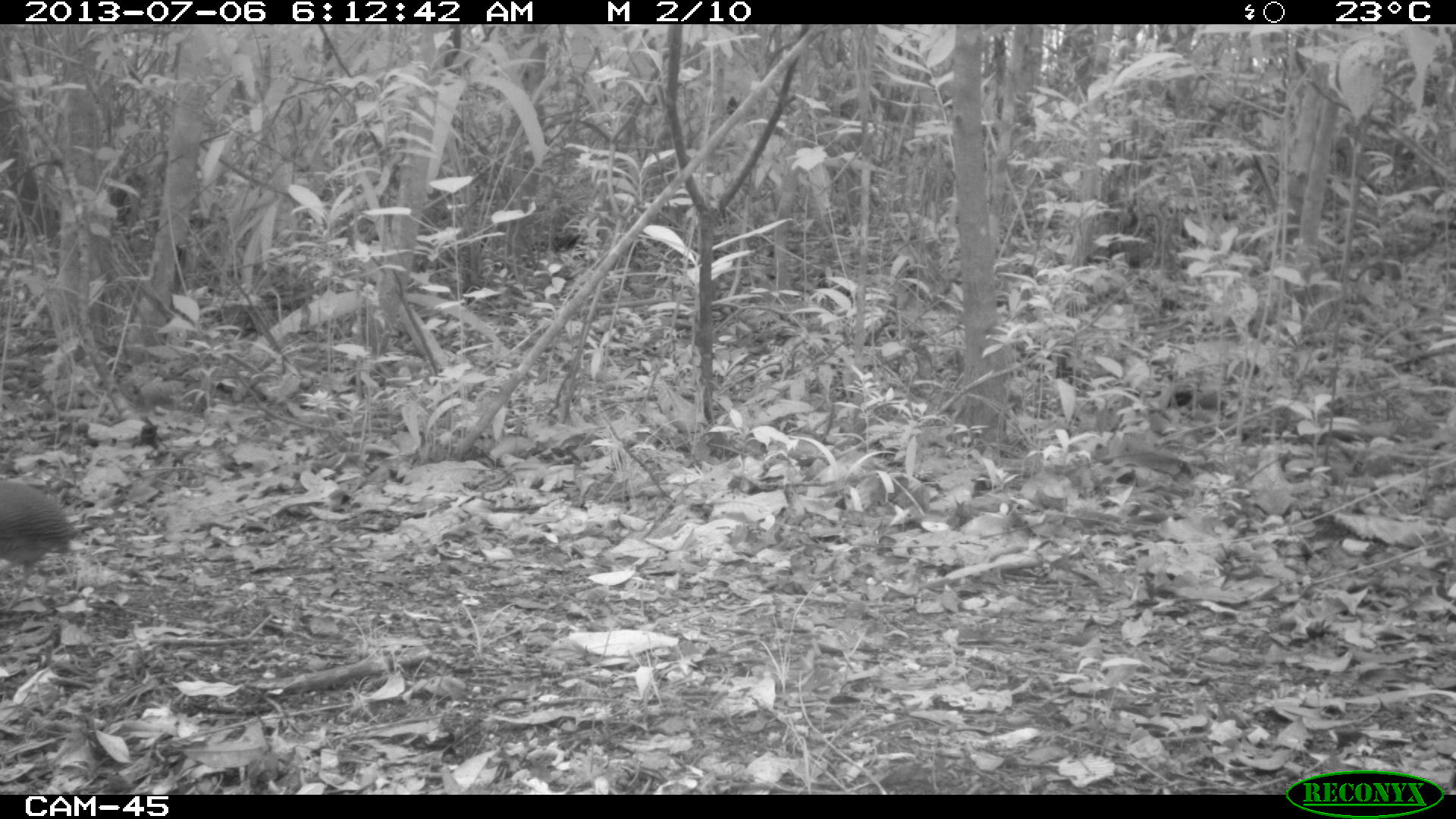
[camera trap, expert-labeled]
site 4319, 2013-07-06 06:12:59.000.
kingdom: Animalia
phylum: Chordata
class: Aves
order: Tinamiformes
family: Tinamidae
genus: Tinamus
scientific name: Tinamus major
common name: great tinamou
Tinamus major (great tinamou), count 2.